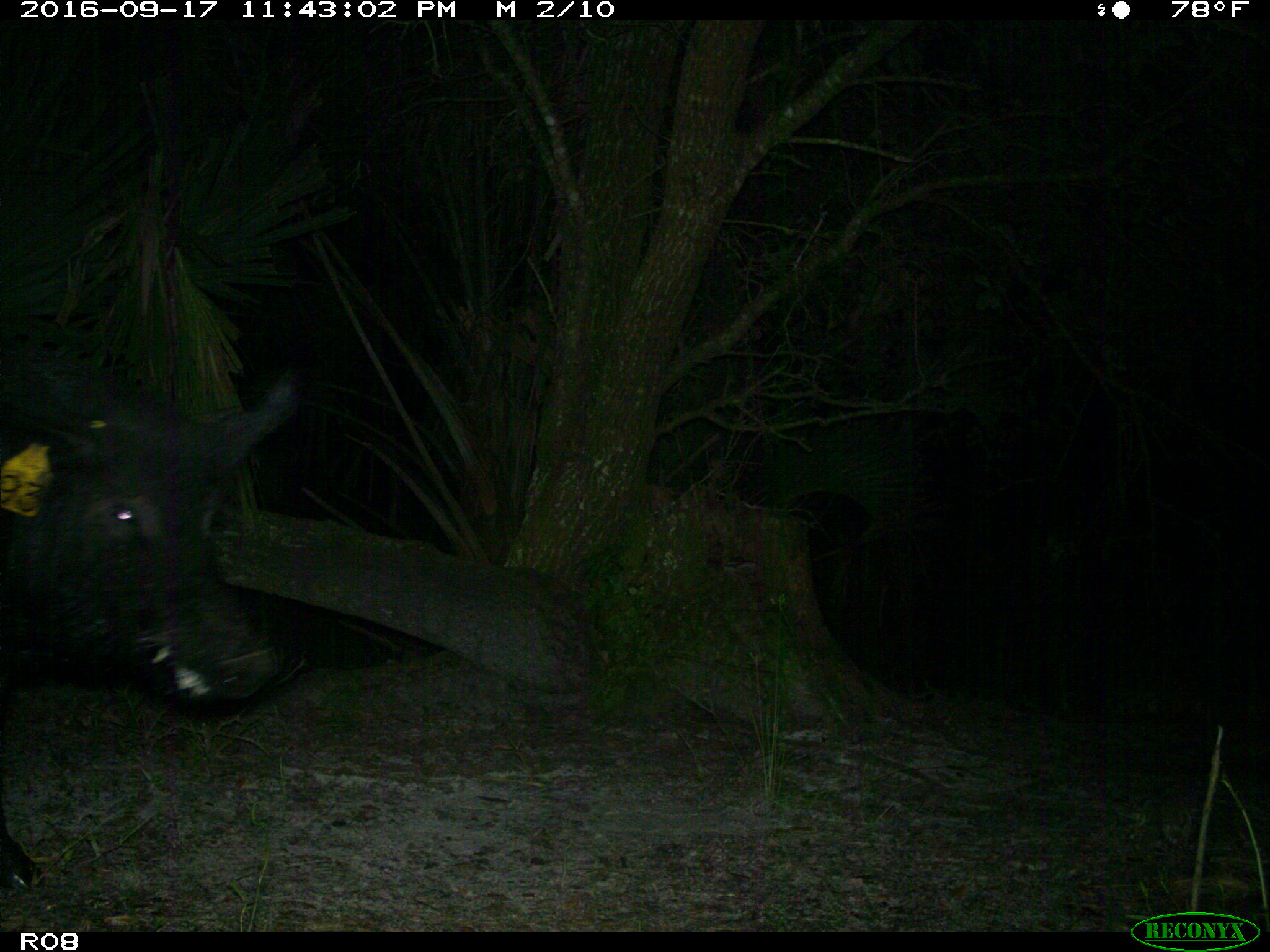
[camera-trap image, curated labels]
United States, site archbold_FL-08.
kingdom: Animalia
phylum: Chordata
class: Mammalia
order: Artiodactyla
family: Suidae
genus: Sus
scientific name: Sus scrofa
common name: wild boar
Sus scrofa (wild boar).